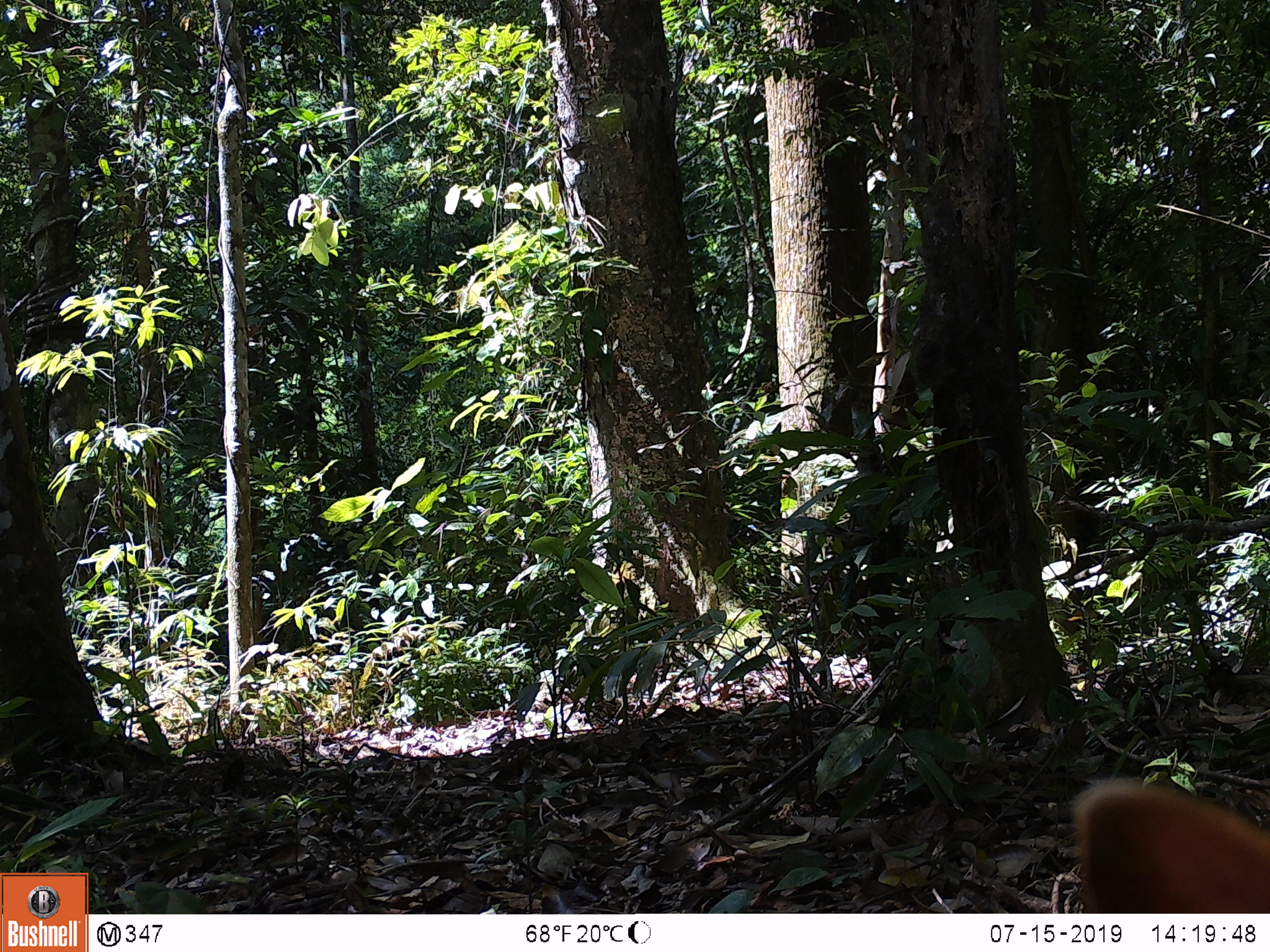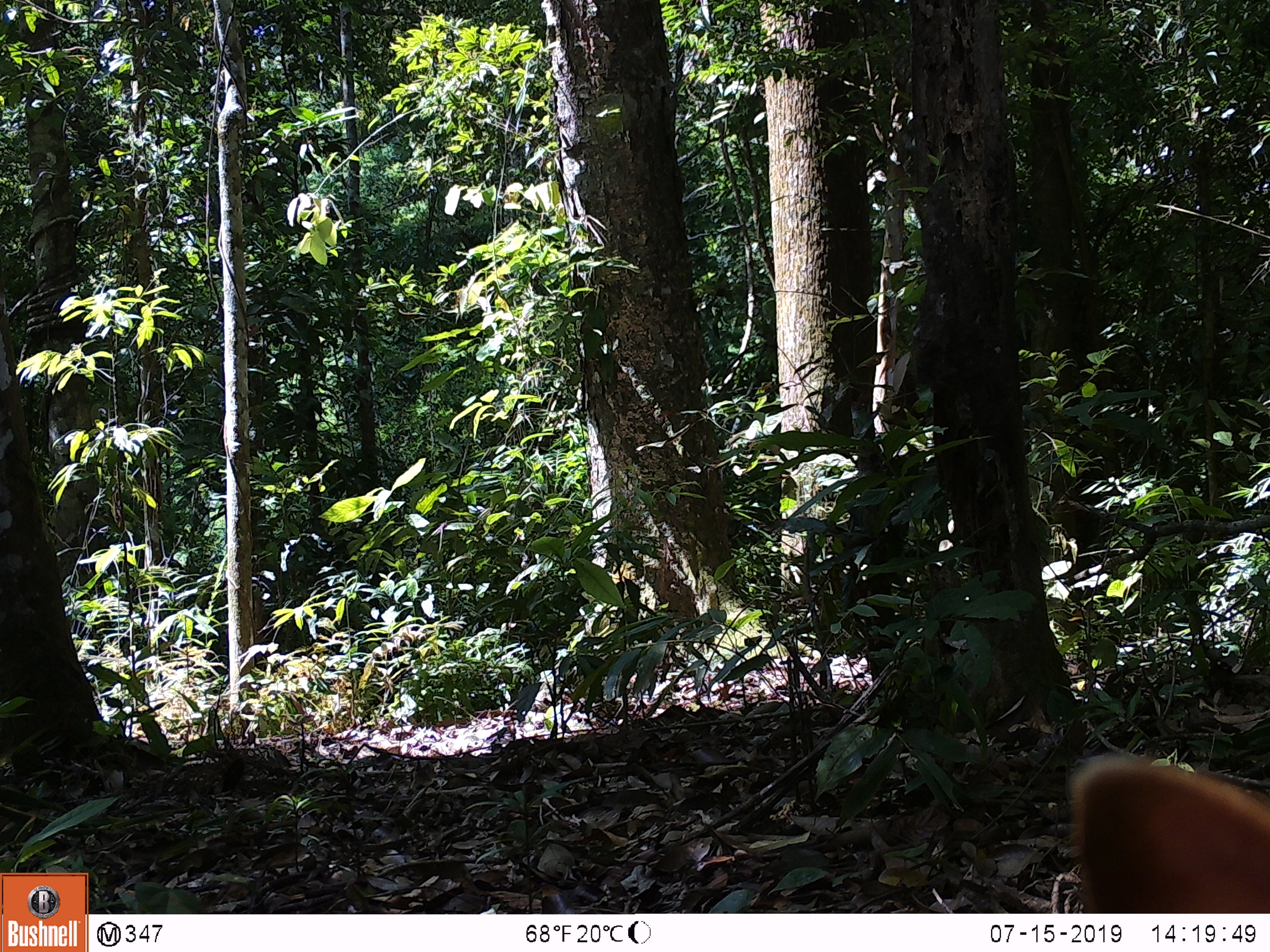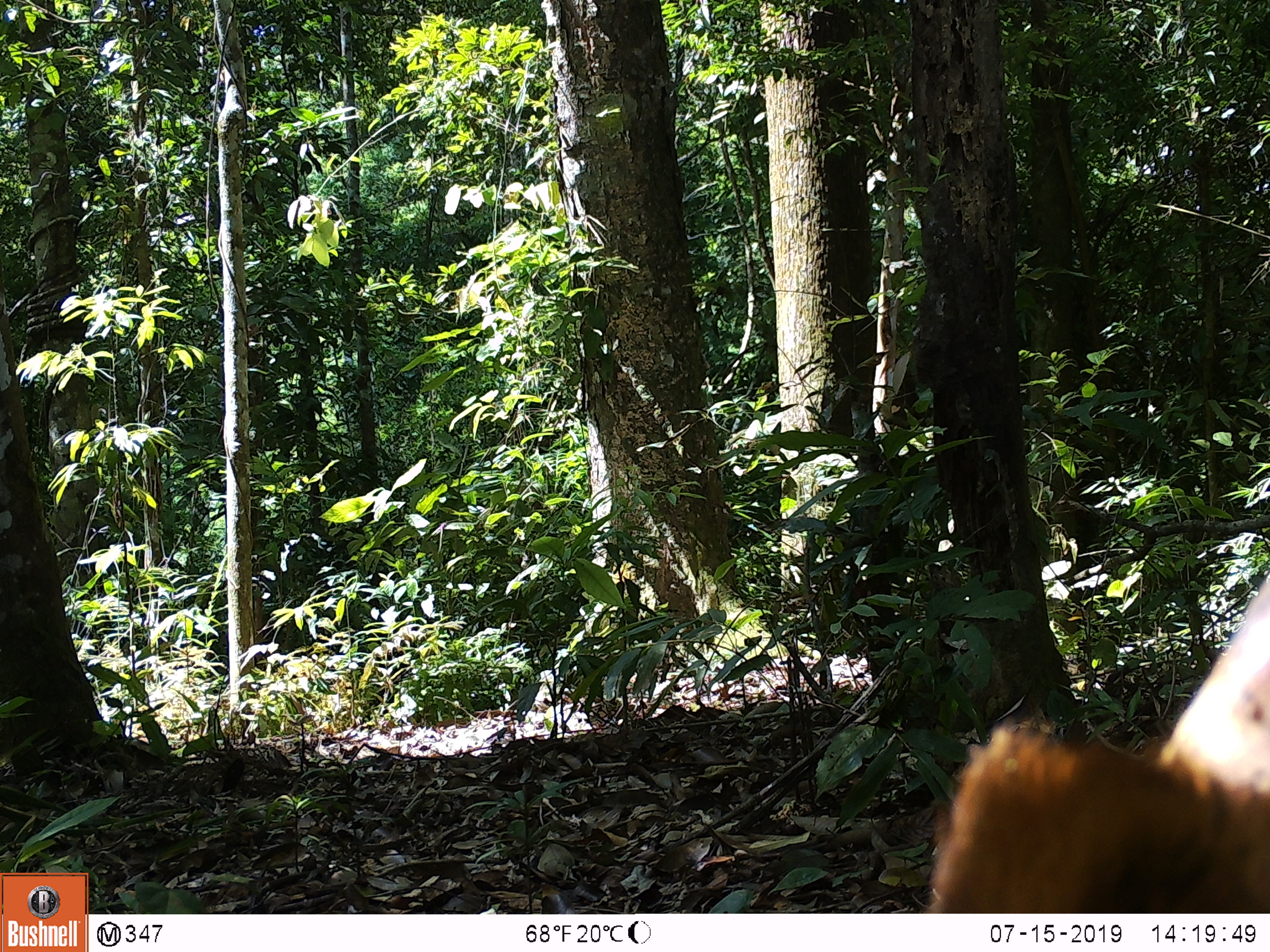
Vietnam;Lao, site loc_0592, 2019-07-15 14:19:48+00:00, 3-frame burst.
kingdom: Animalia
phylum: Chordata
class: Mammalia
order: Artiodactyla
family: Cervidae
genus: Muntiacus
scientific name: Muntiacus muntjak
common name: red muntjac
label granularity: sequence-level